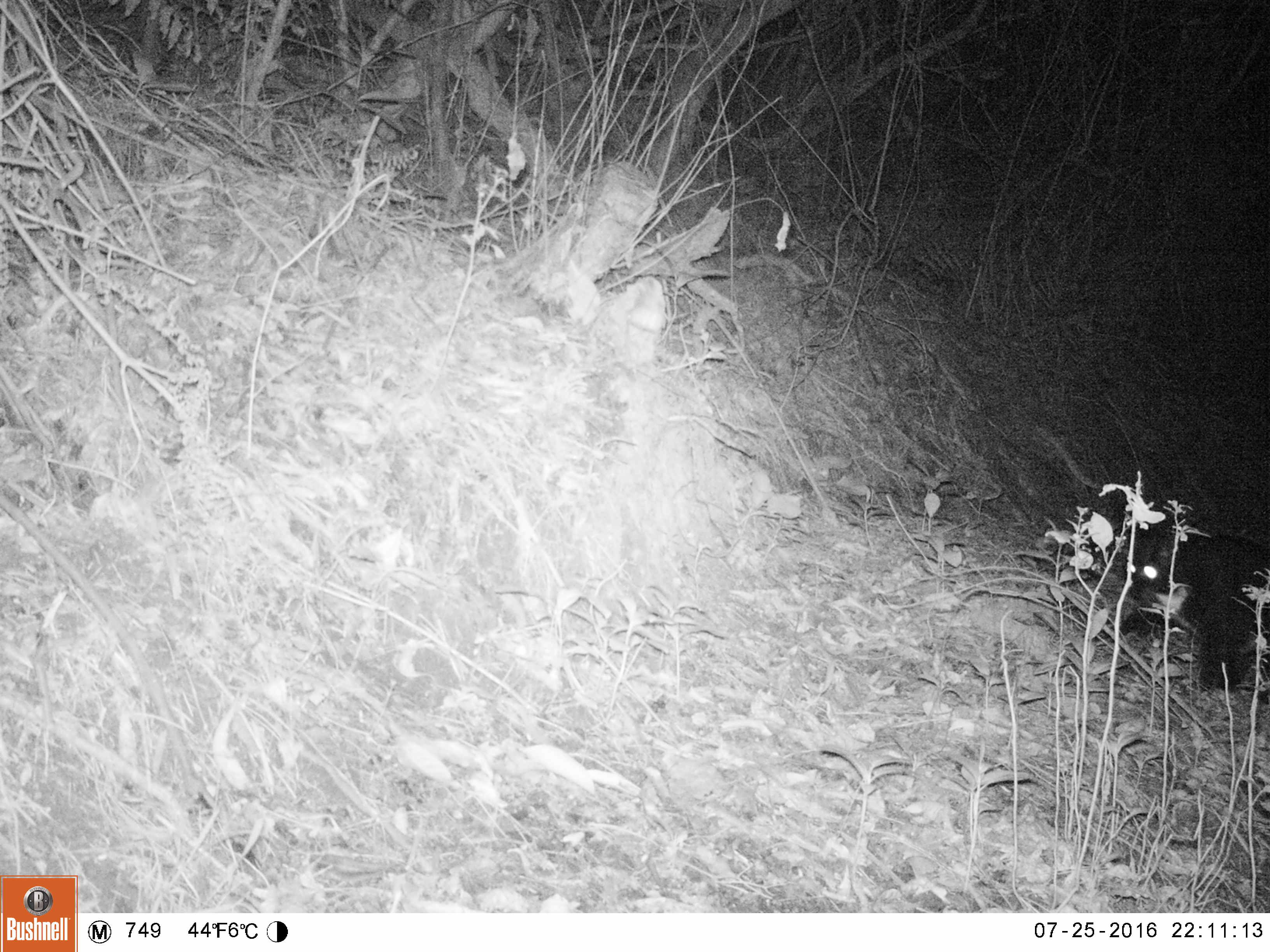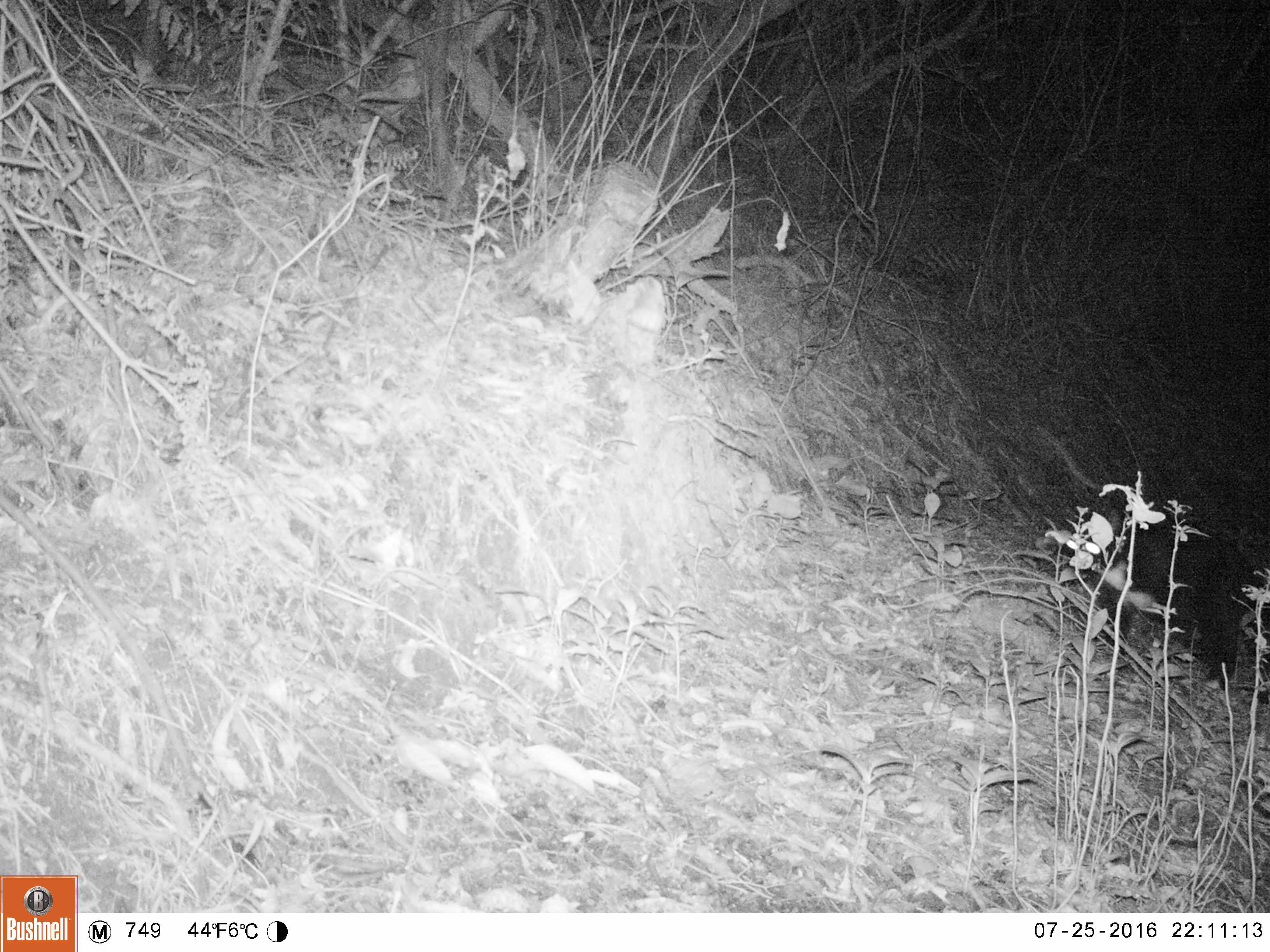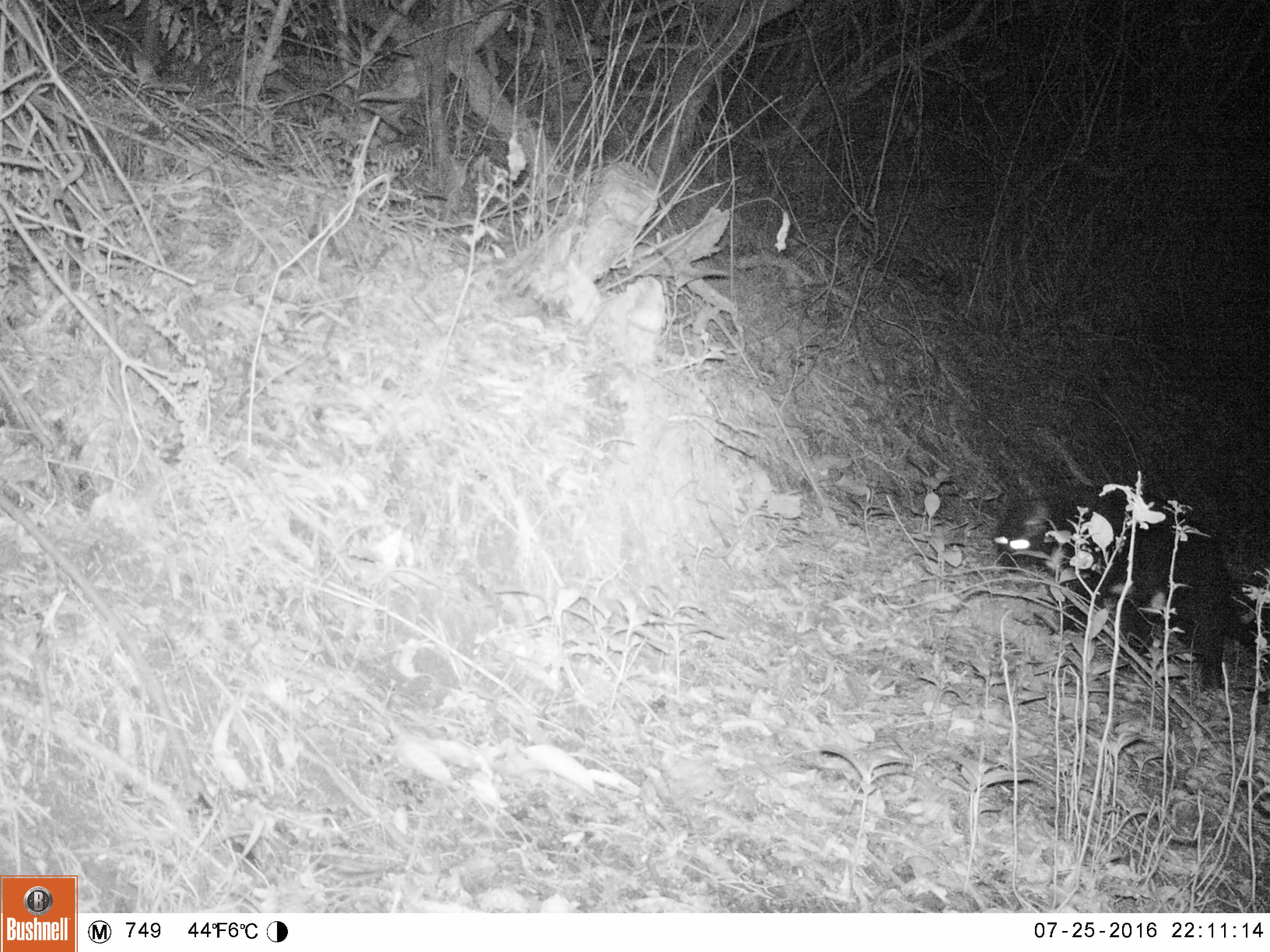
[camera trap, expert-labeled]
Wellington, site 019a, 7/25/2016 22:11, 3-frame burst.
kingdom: Animalia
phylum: Chordata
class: Mammalia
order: Carnivora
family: Felidae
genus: Felis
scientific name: Felis catus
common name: cat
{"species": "cat (Felis catus)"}